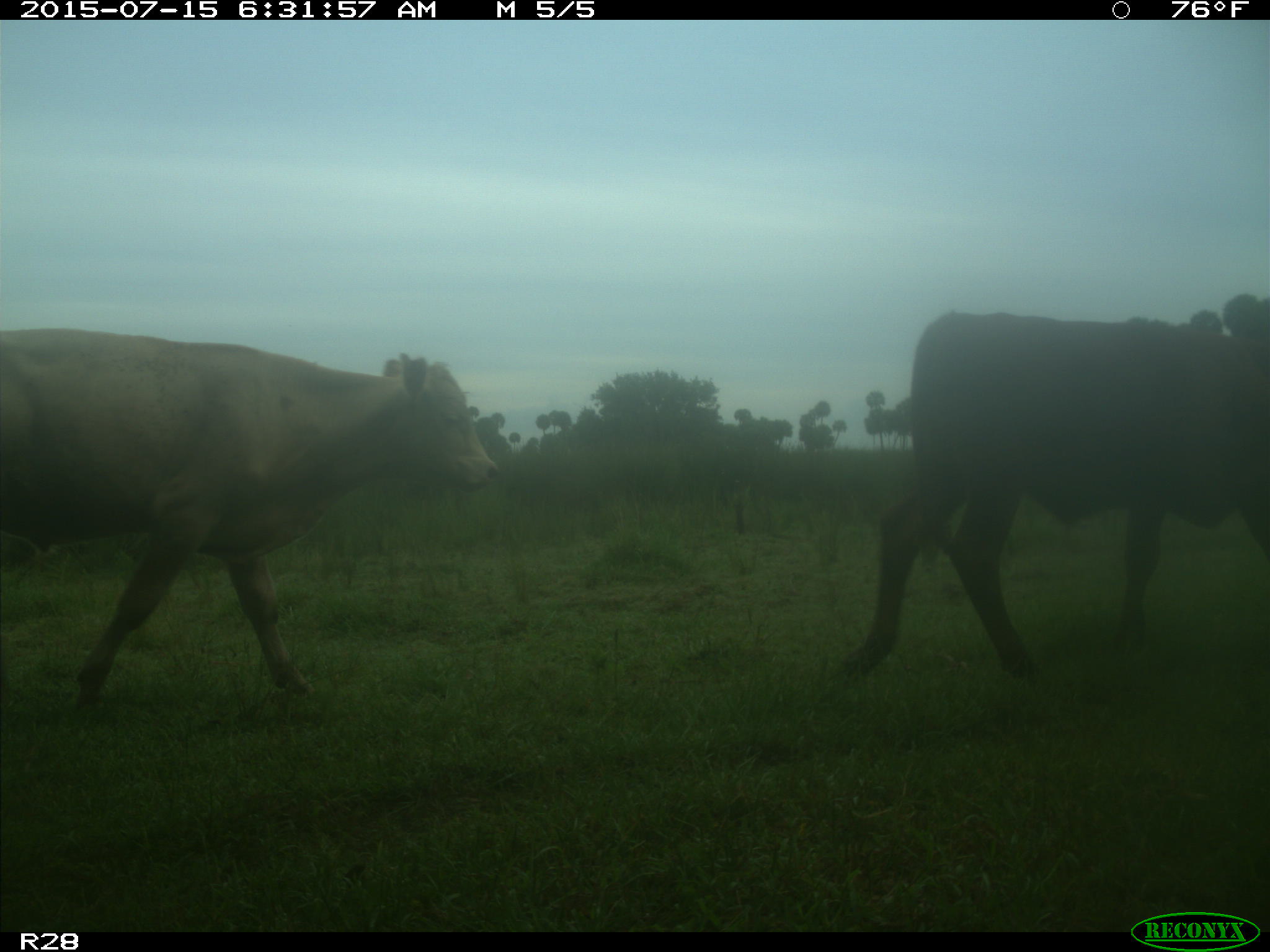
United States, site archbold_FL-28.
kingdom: Animalia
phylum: Chordata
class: Mammalia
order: Artiodactyla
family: Bovidae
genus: Bos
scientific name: Bos taurus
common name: domestic cow